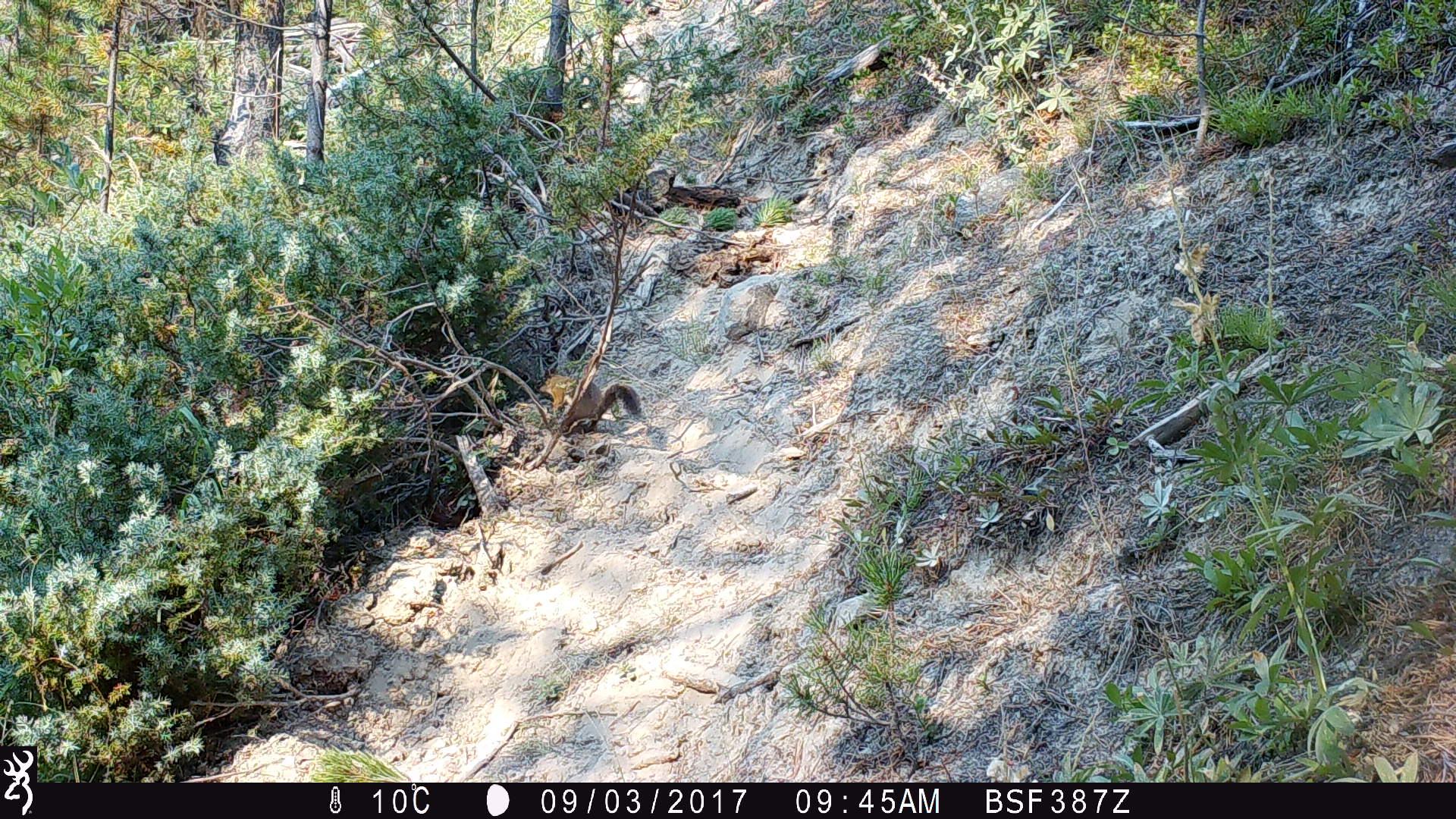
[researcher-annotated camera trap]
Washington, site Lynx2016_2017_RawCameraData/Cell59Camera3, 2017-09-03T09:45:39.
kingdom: Animalia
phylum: Chordata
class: Mammalia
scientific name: Mammalia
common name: small mammal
Small mammal (Mammalia). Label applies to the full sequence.